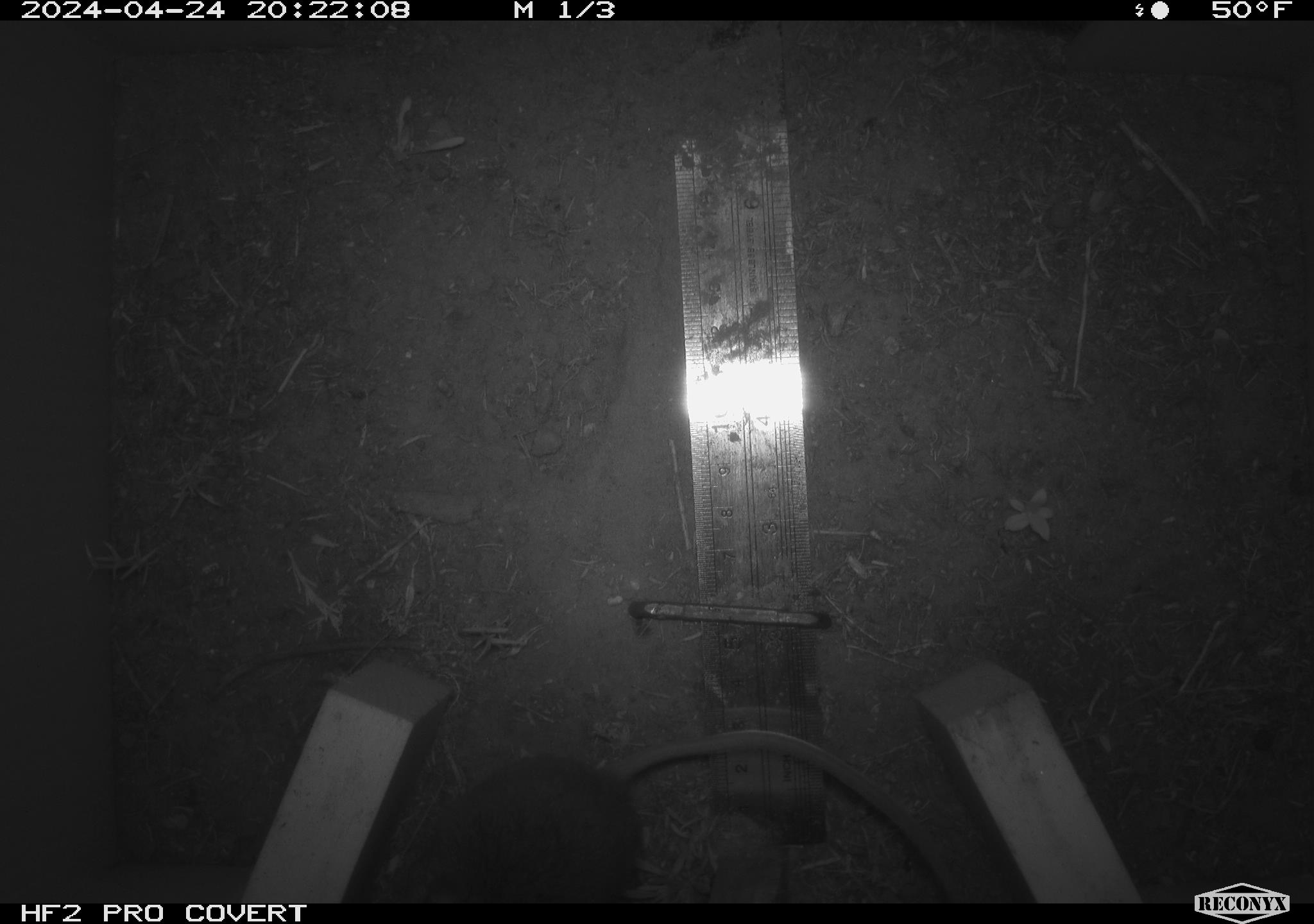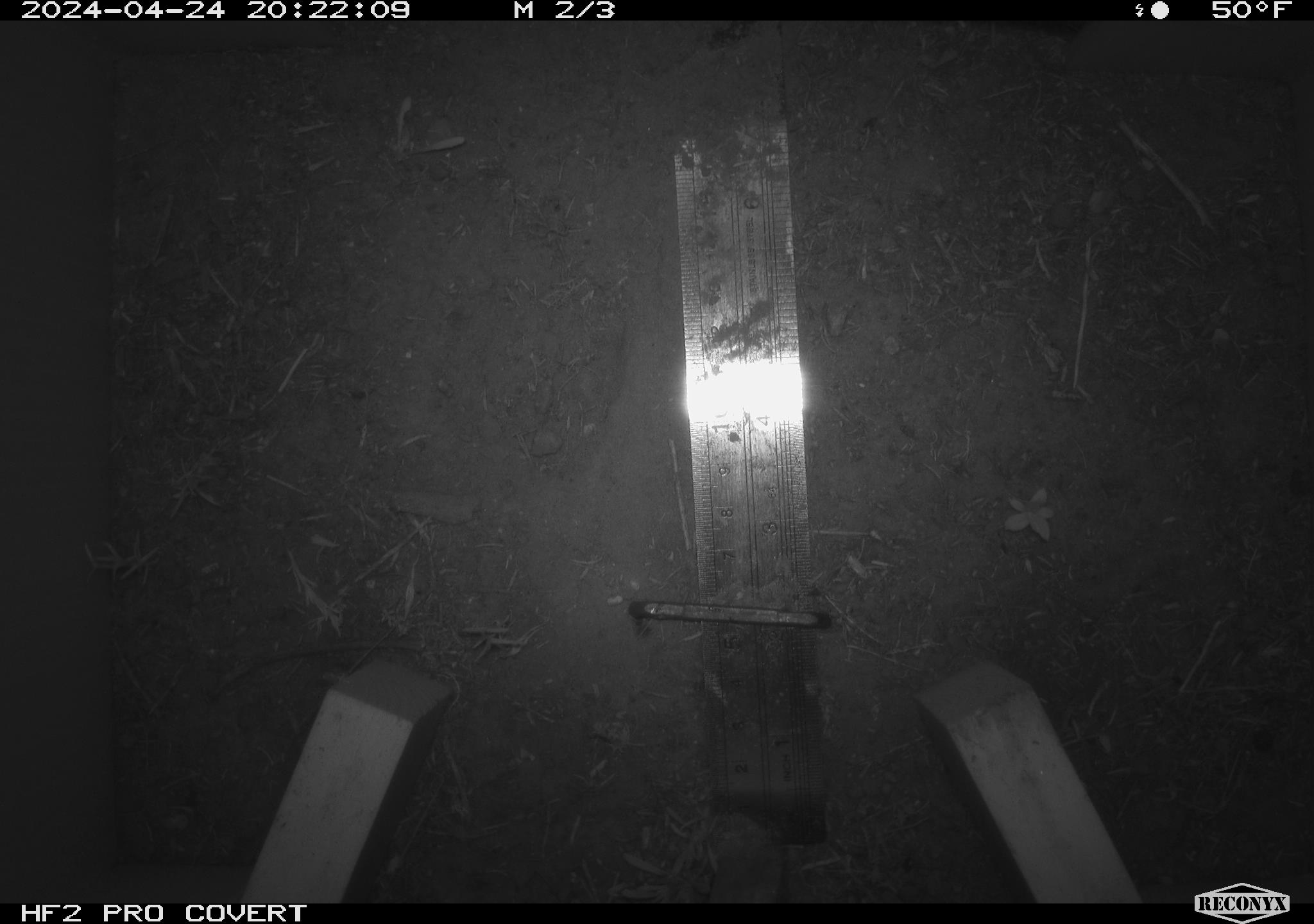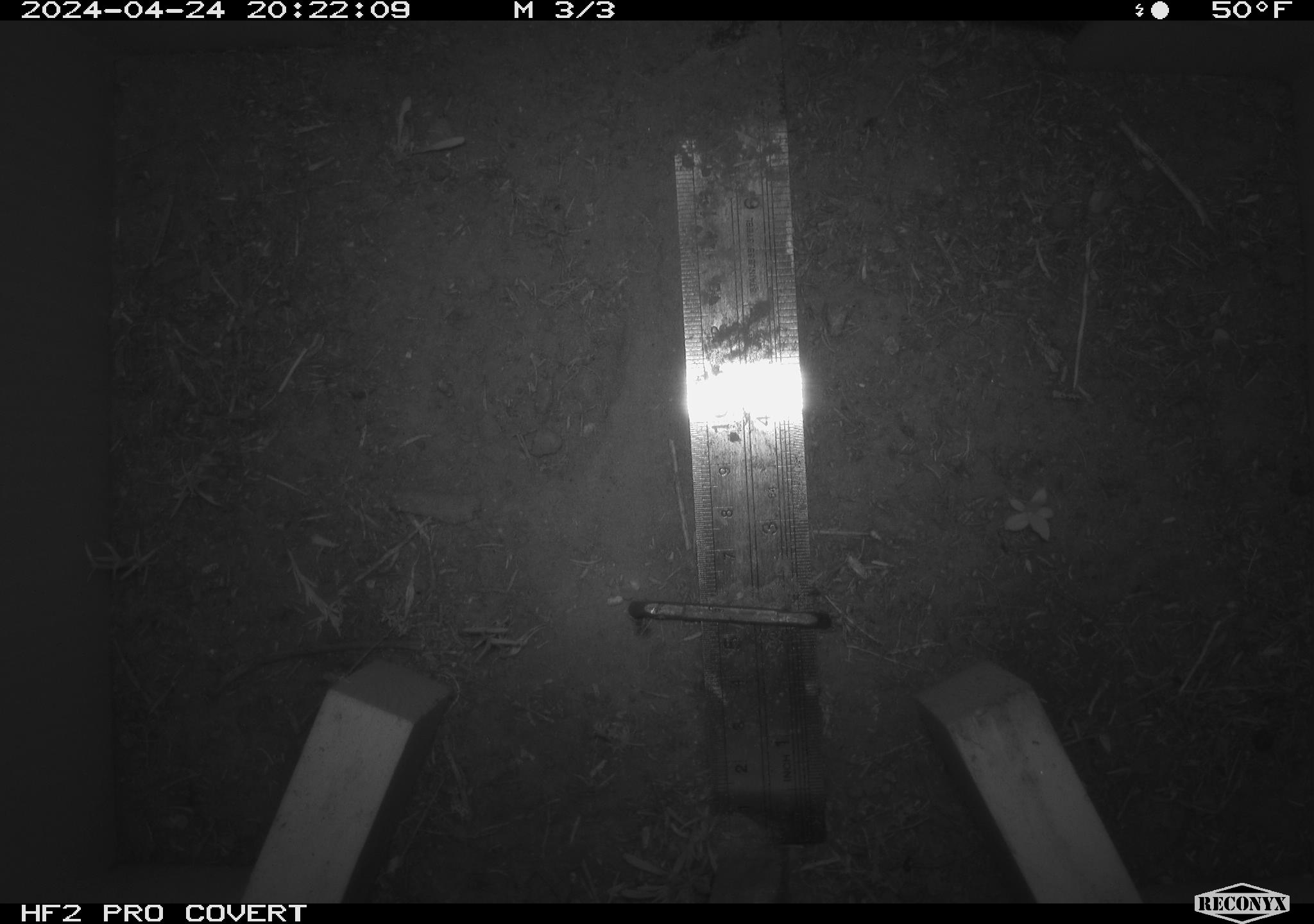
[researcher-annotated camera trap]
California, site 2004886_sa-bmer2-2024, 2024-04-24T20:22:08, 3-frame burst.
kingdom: Animalia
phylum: Chordata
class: Mammalia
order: Rodentia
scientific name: Rodentia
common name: mouse species